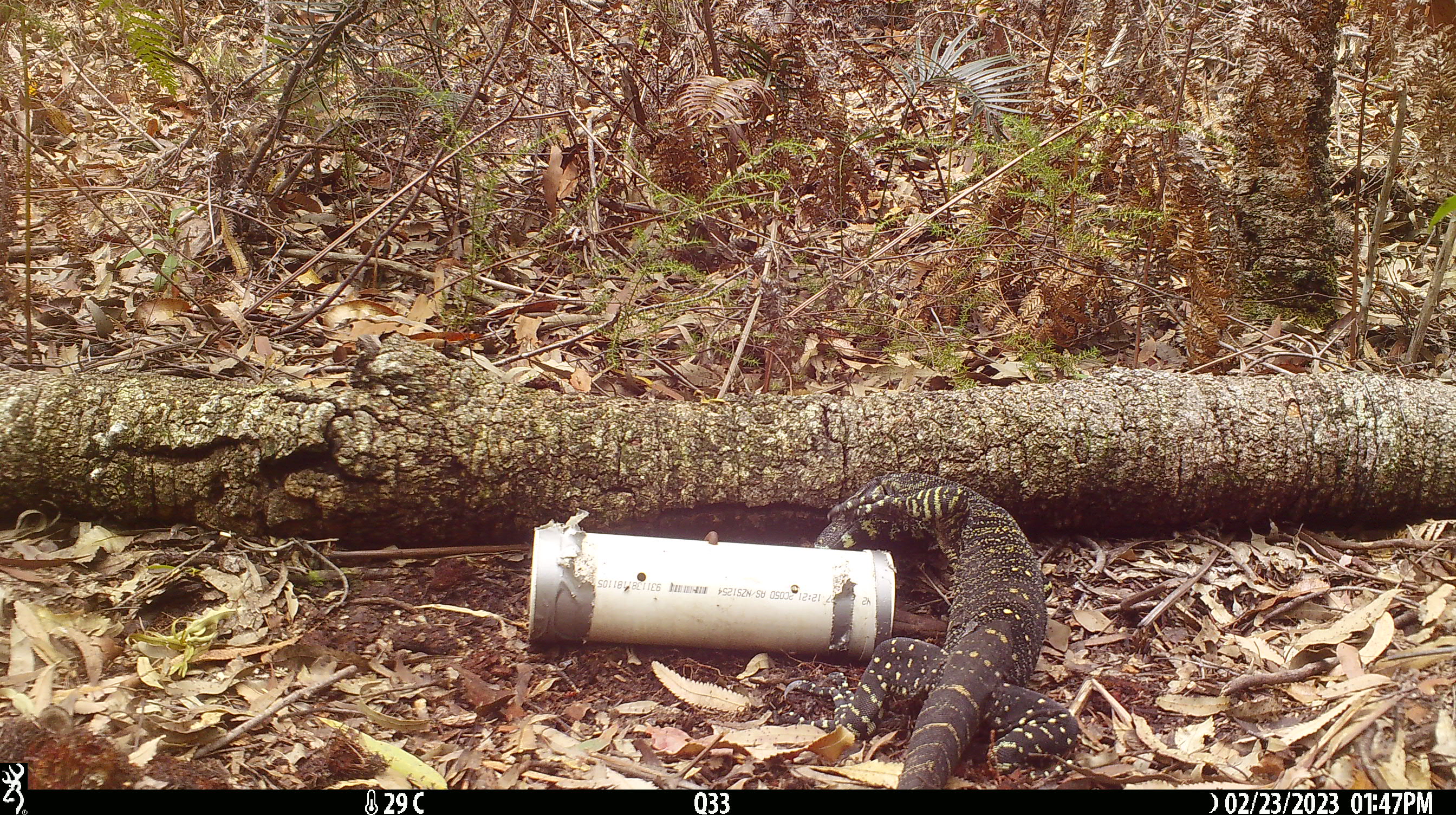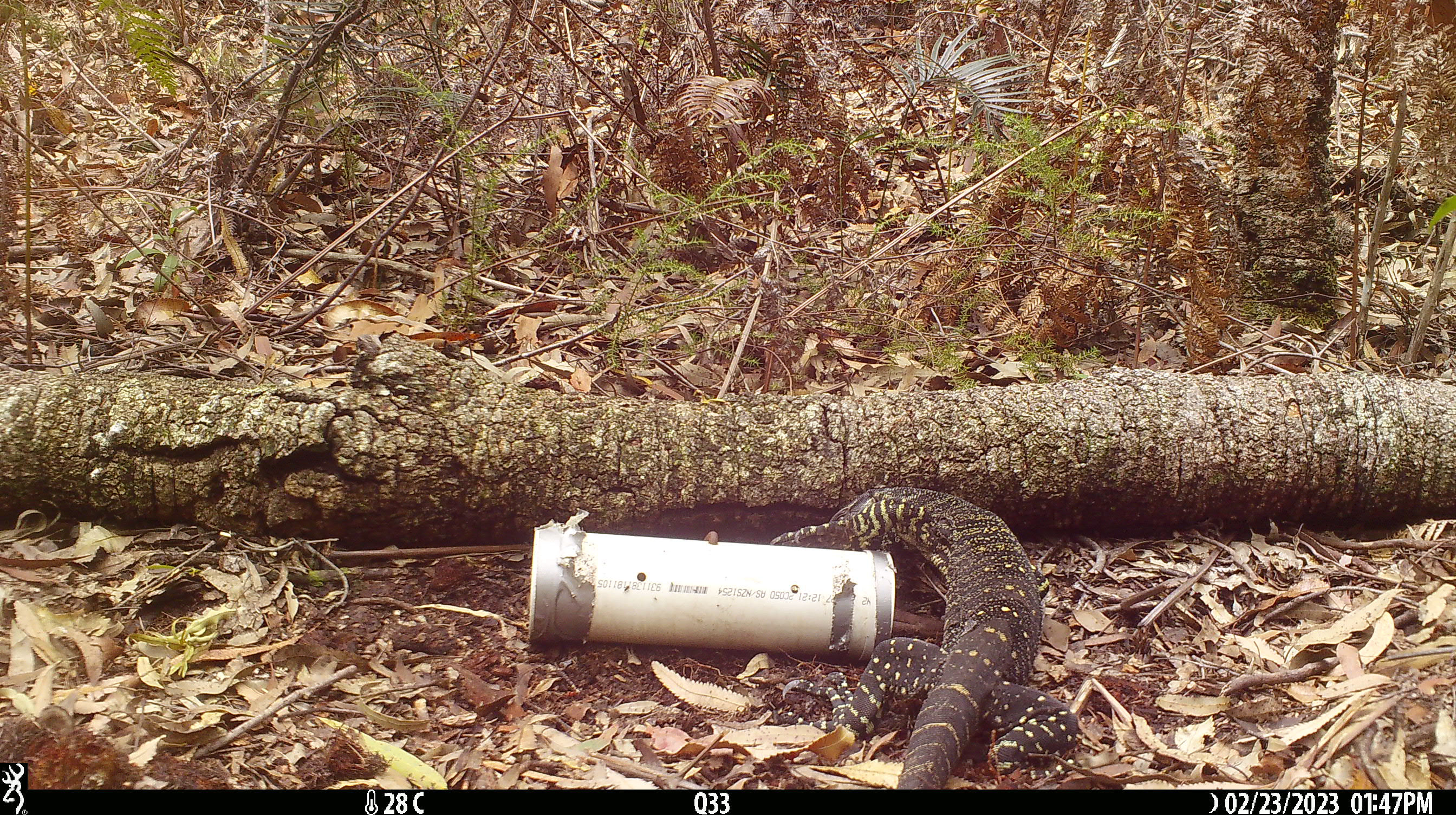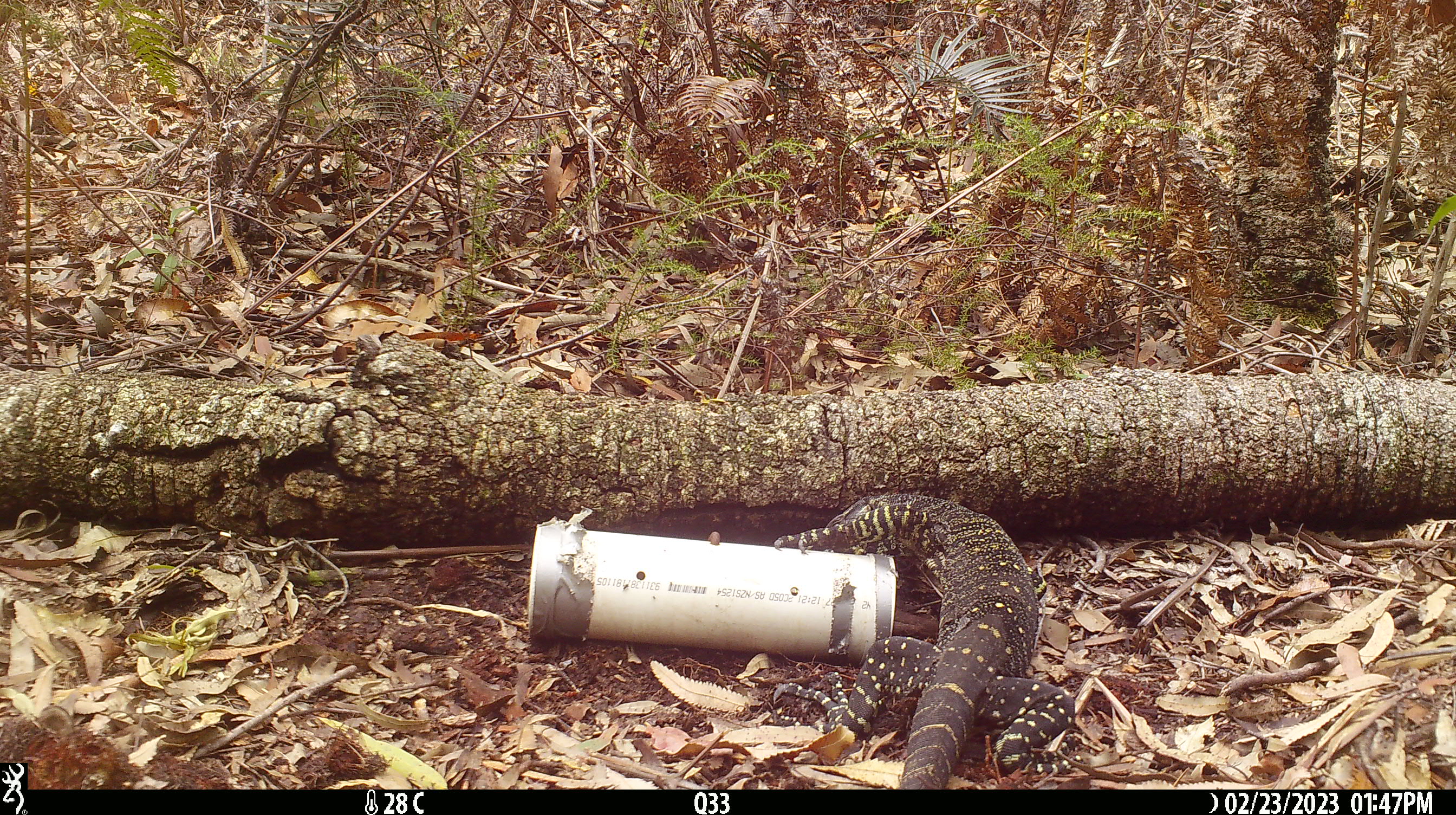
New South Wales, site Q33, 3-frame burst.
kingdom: Animalia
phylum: Chordata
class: Reptilia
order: Squamata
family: Varanidae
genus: Varanus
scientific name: Varanus varius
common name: lace monitor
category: goanna